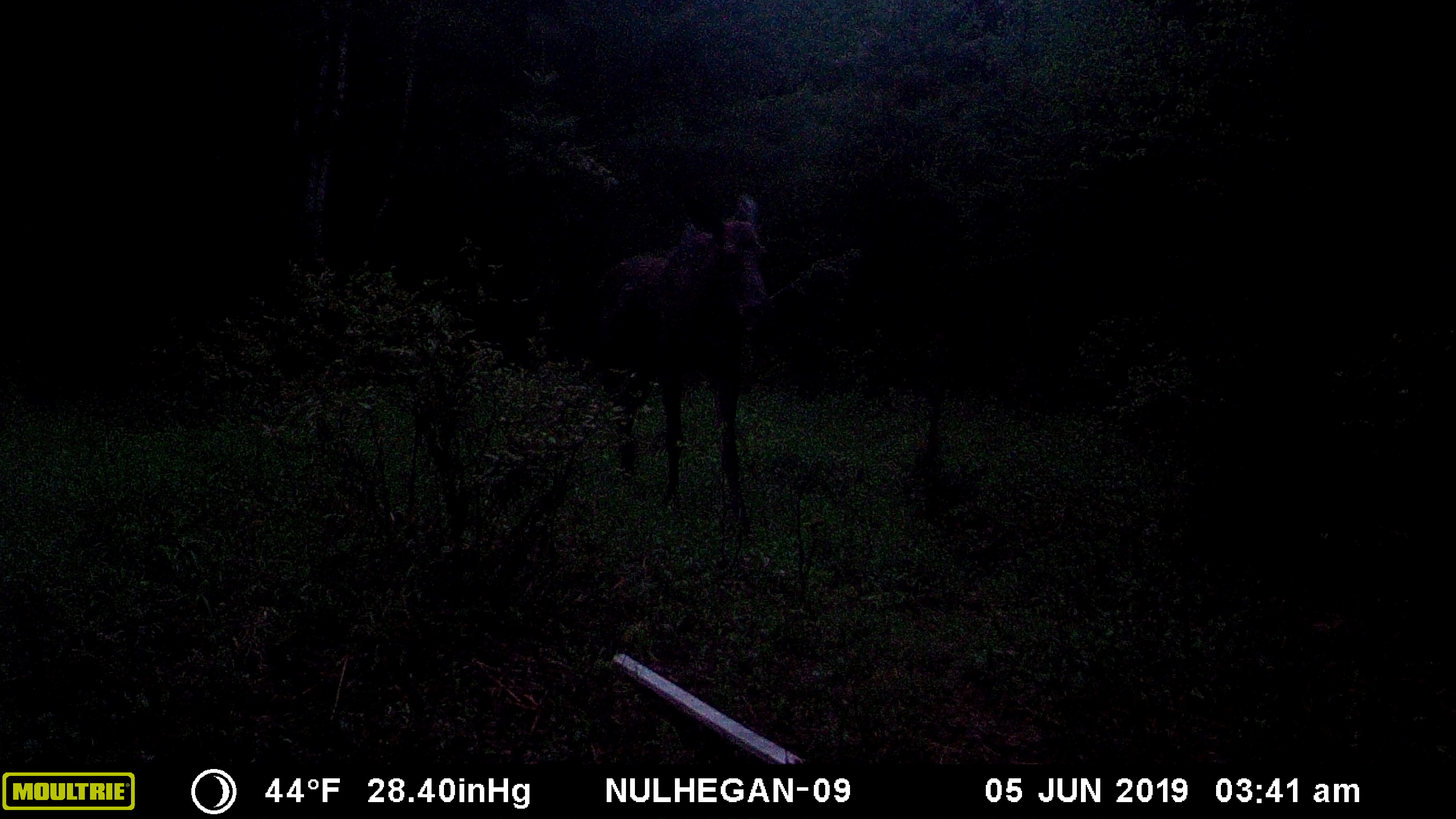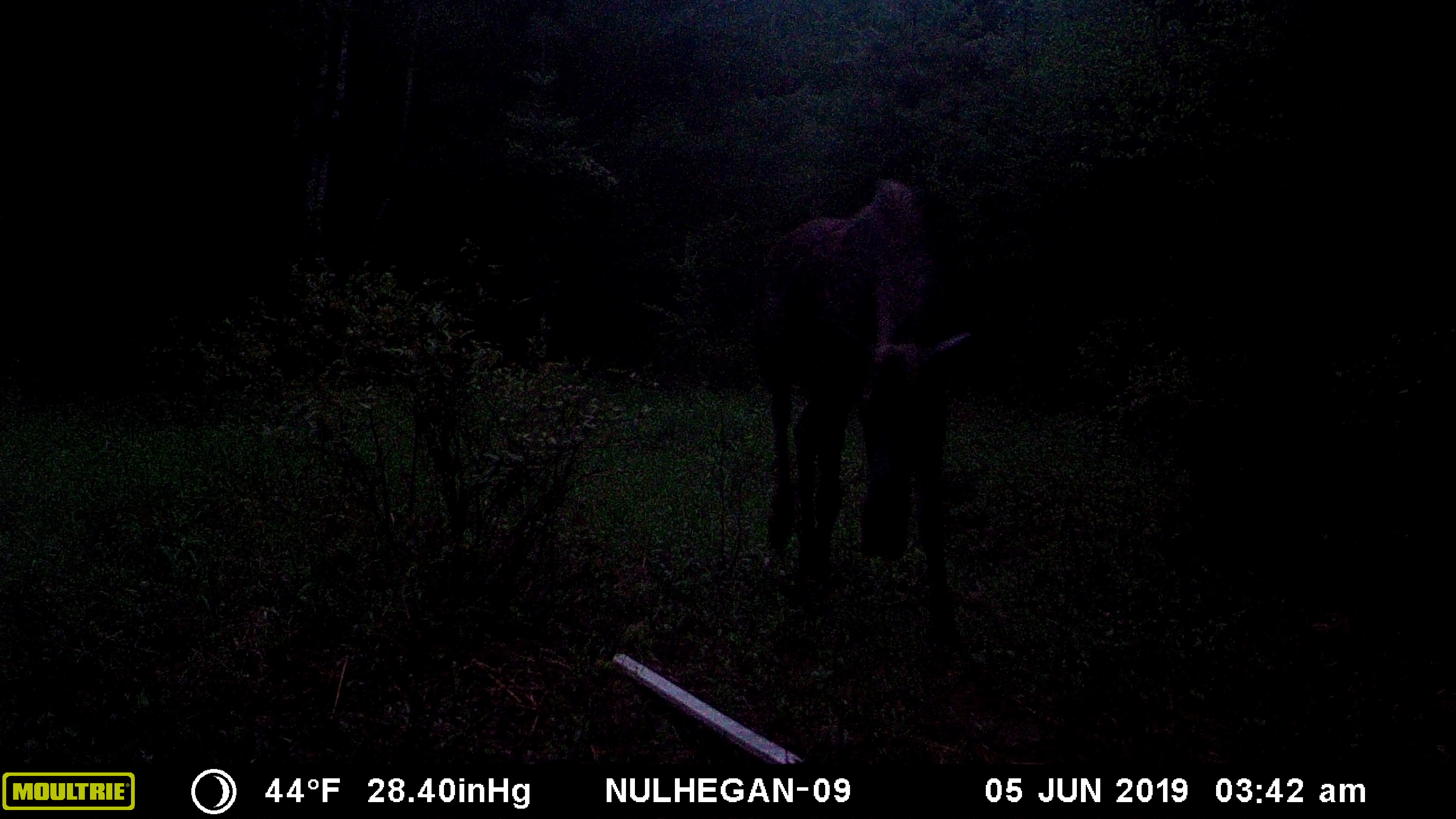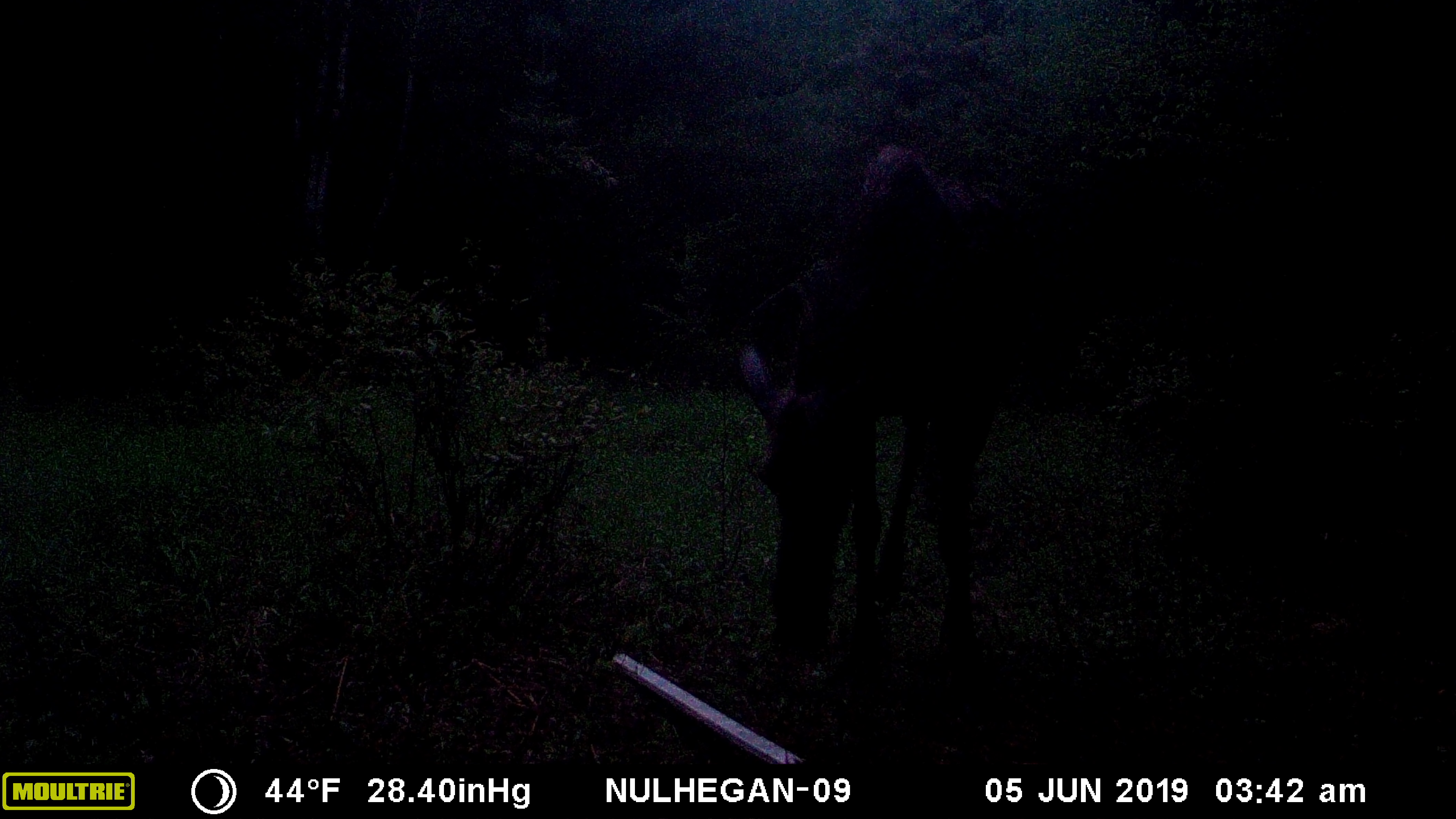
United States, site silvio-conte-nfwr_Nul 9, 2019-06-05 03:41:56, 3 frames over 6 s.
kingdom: Animalia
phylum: Chordata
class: Mammalia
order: Artiodactyla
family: Cervidae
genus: Alces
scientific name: Alces alces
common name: moose